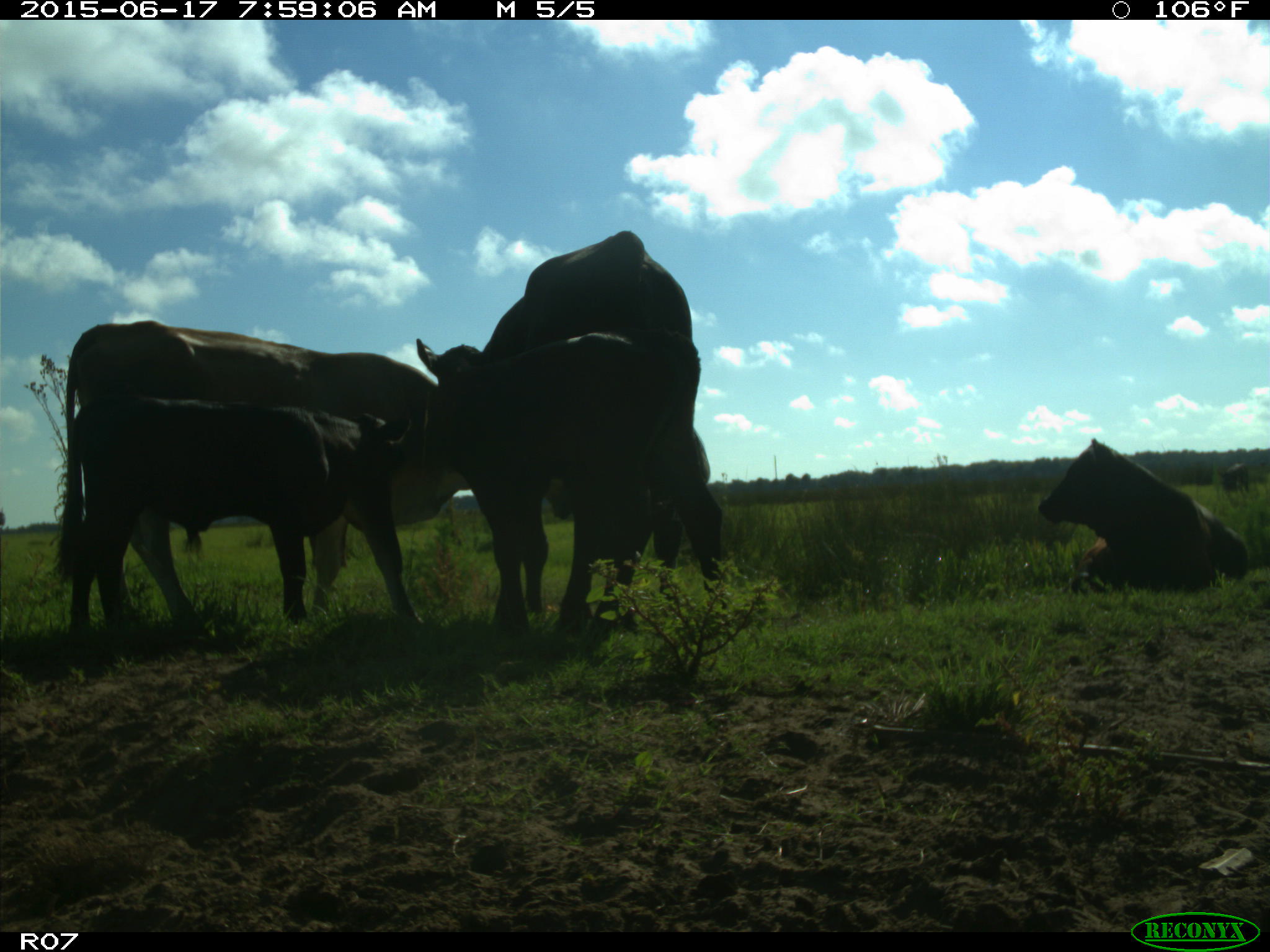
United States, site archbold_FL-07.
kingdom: Animalia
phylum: Chordata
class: Mammalia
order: Artiodactyla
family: Bovidae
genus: Bos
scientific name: Bos taurus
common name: domestic cow